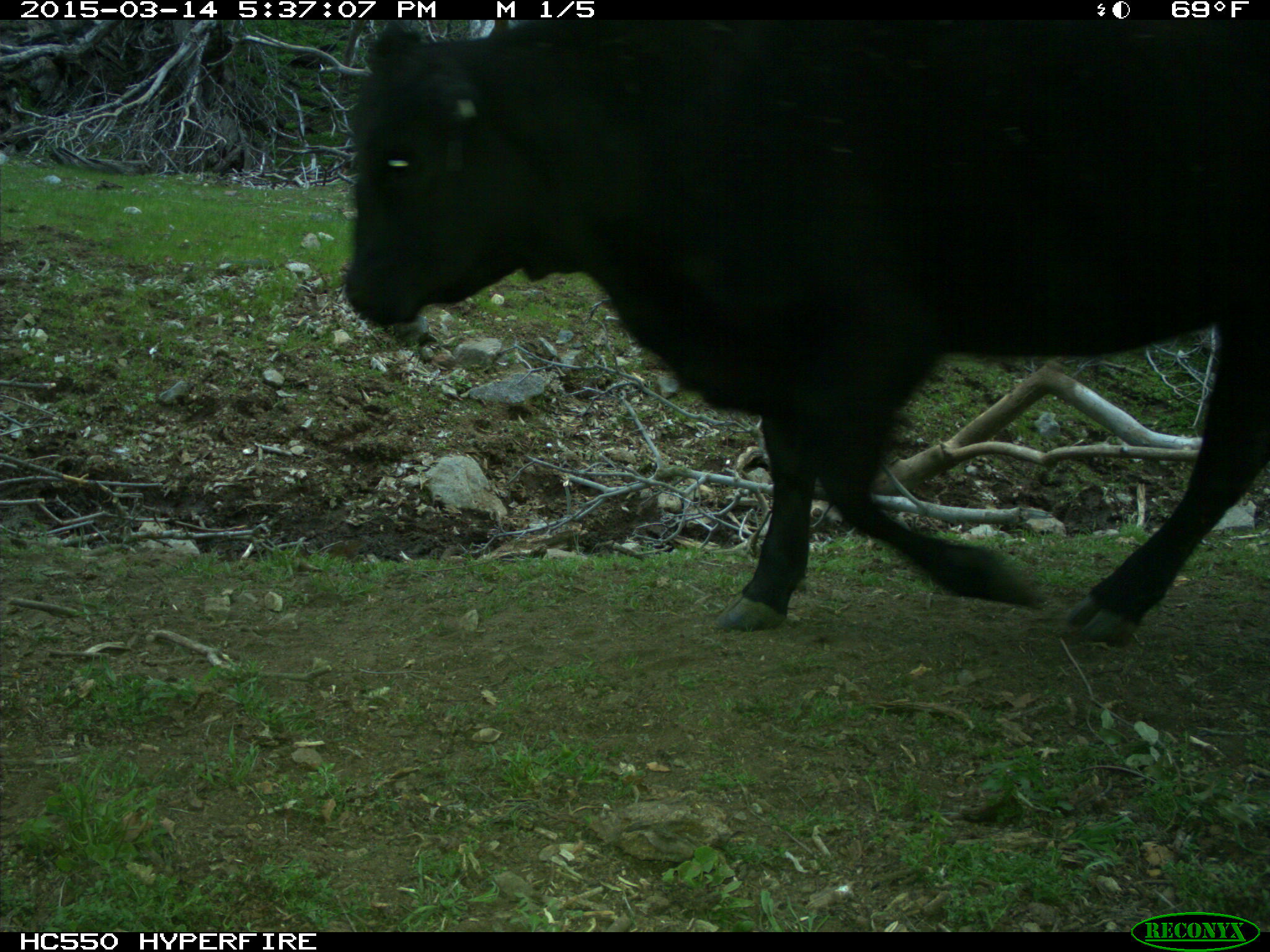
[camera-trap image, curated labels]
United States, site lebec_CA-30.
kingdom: Animalia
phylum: Chordata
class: Mammalia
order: Artiodactyla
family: Bovidae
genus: Bos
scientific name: Bos taurus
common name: domestic cow